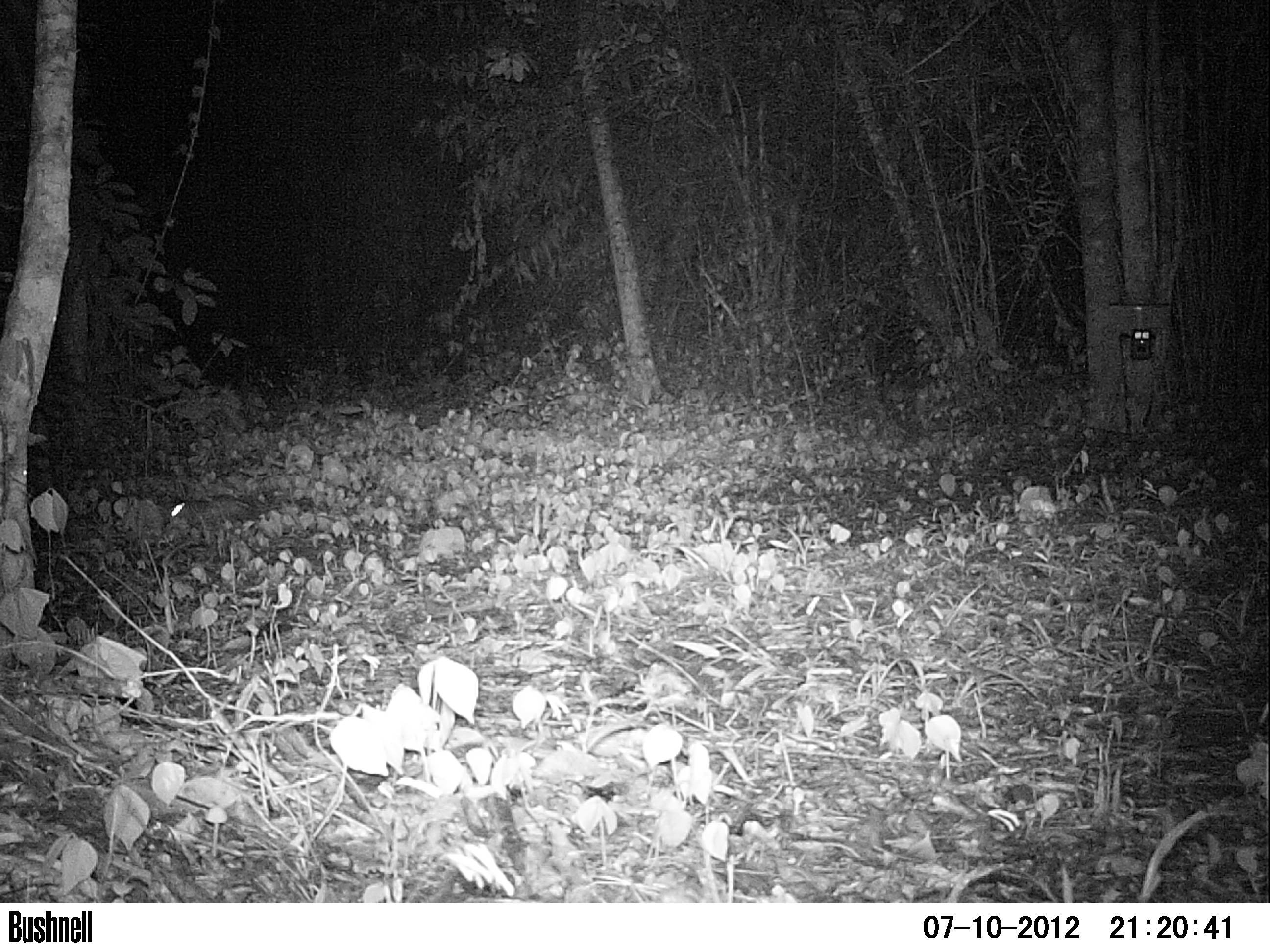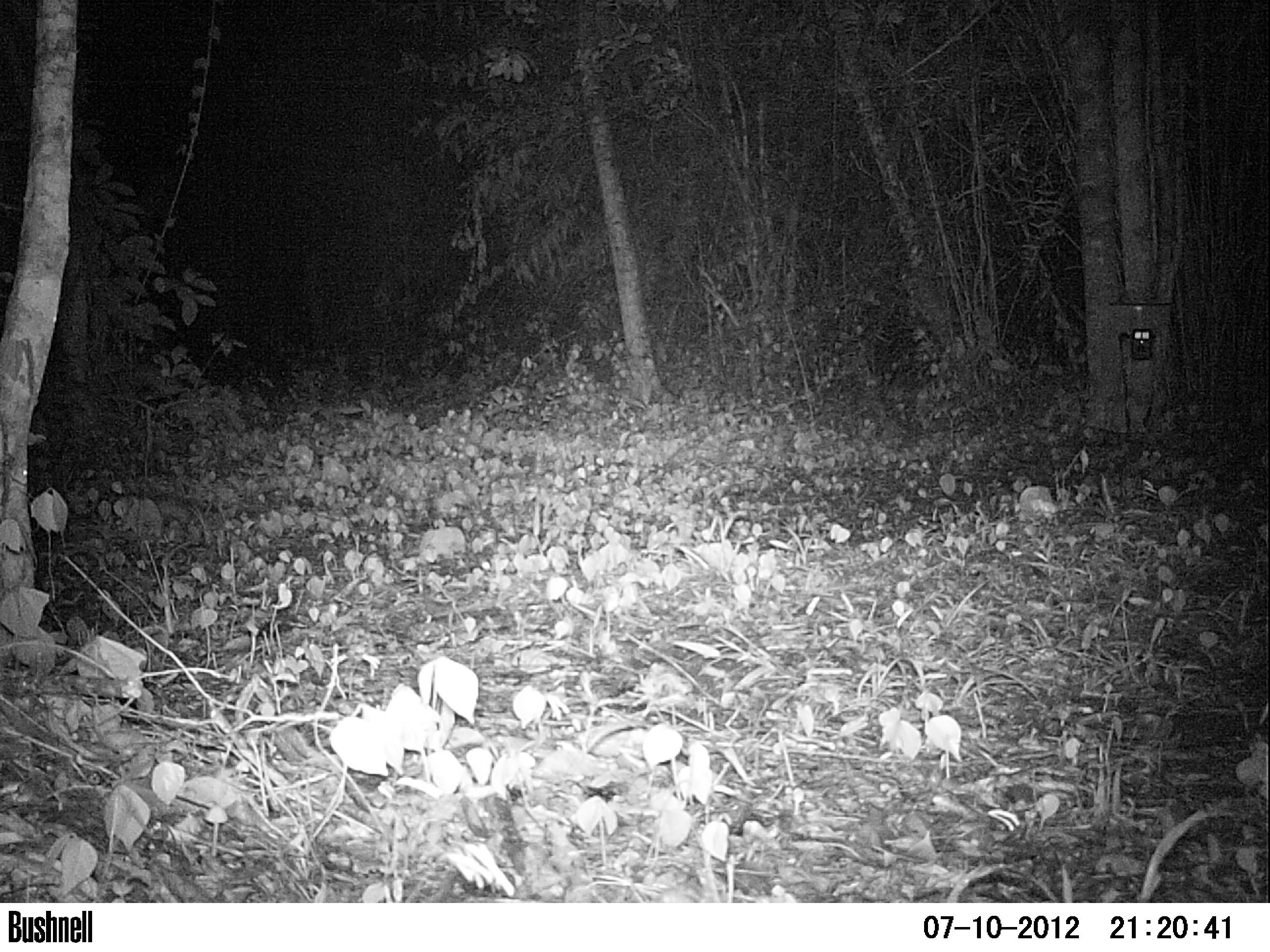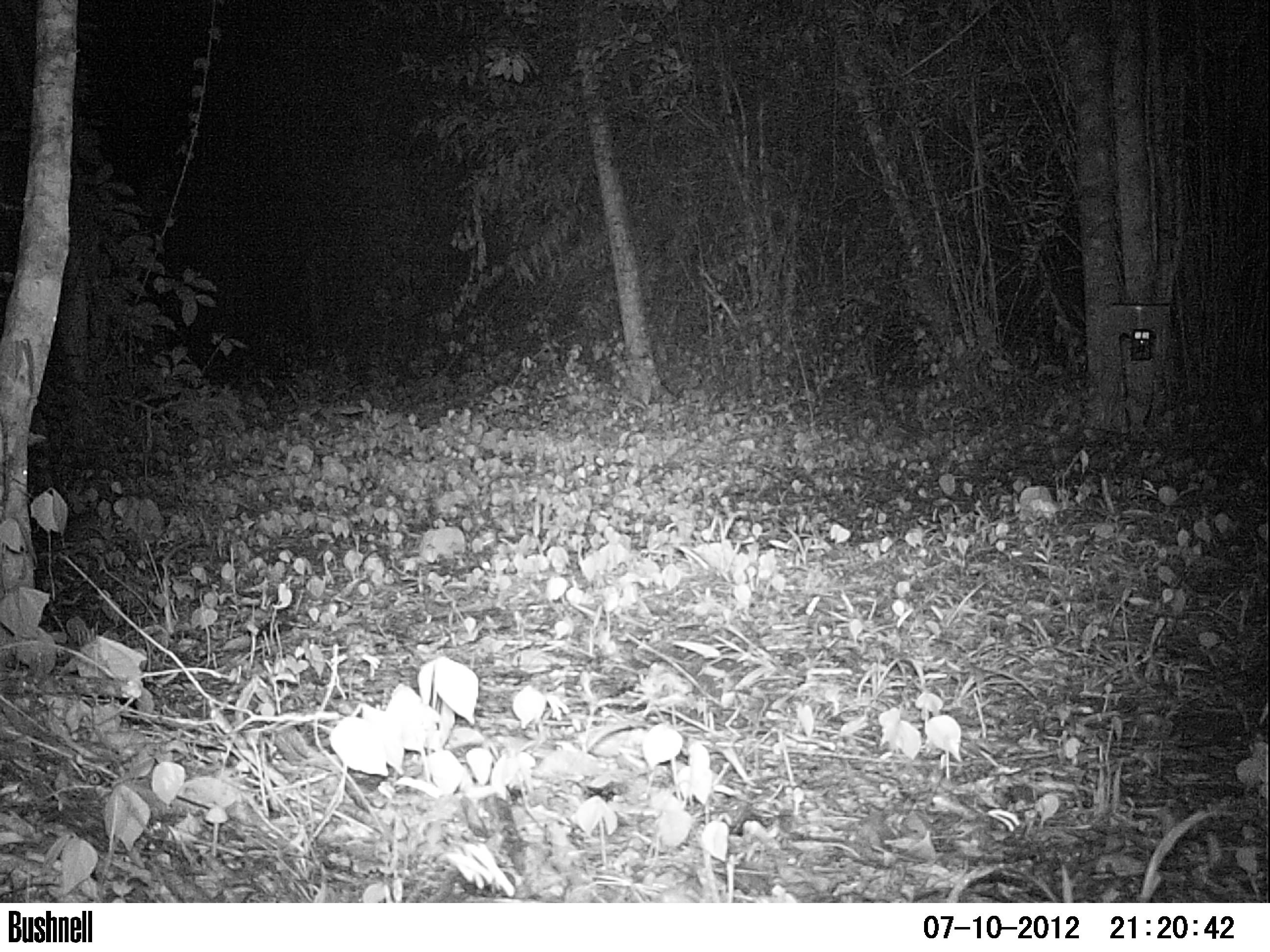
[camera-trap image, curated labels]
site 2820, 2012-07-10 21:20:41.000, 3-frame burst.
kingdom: Animalia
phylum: Chordata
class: Mammalia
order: Didelphimorphia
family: Didelphidae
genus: Didelphis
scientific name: Didelphis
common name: american opossums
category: didelphis sp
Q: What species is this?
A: Didelphis sp (american opossums) (Didelphis).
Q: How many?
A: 1.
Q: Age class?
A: Adult.